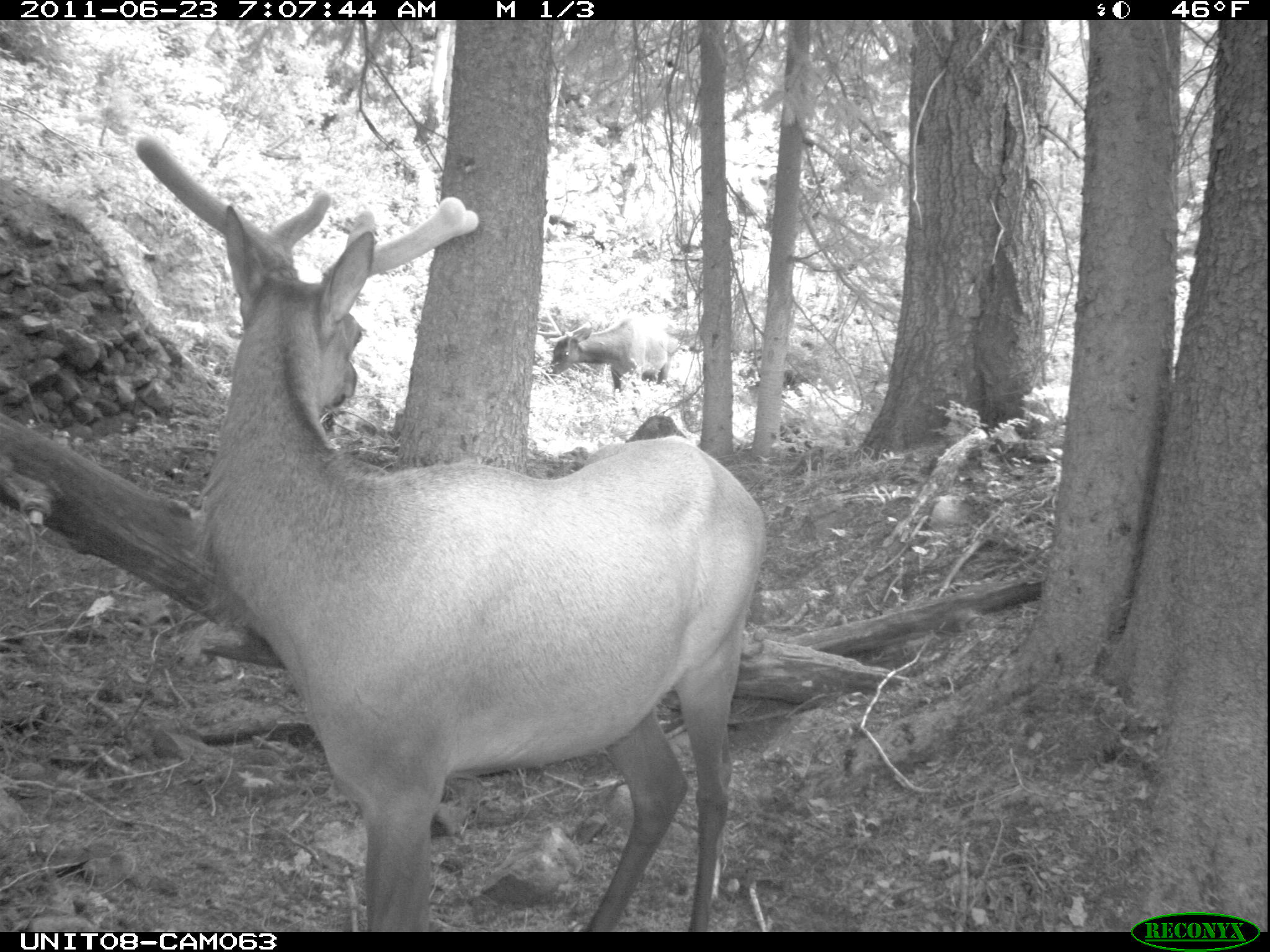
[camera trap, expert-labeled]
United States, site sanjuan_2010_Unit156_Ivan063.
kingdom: Animalia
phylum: Chordata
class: Mammalia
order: Artiodactyla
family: Cervidae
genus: Cervus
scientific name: Cervus elaphus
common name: red deer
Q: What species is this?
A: Cervus elaphus (red deer).